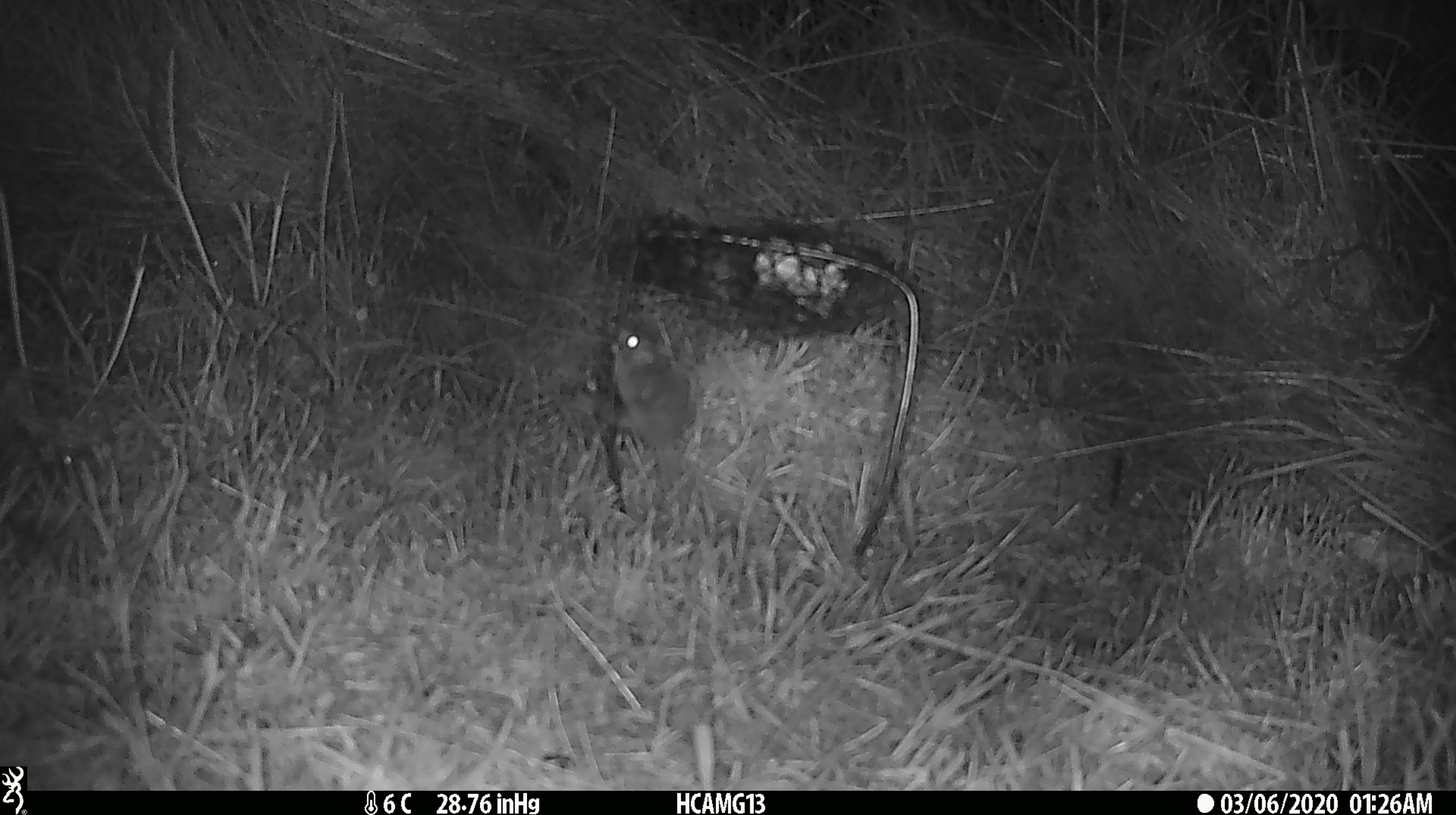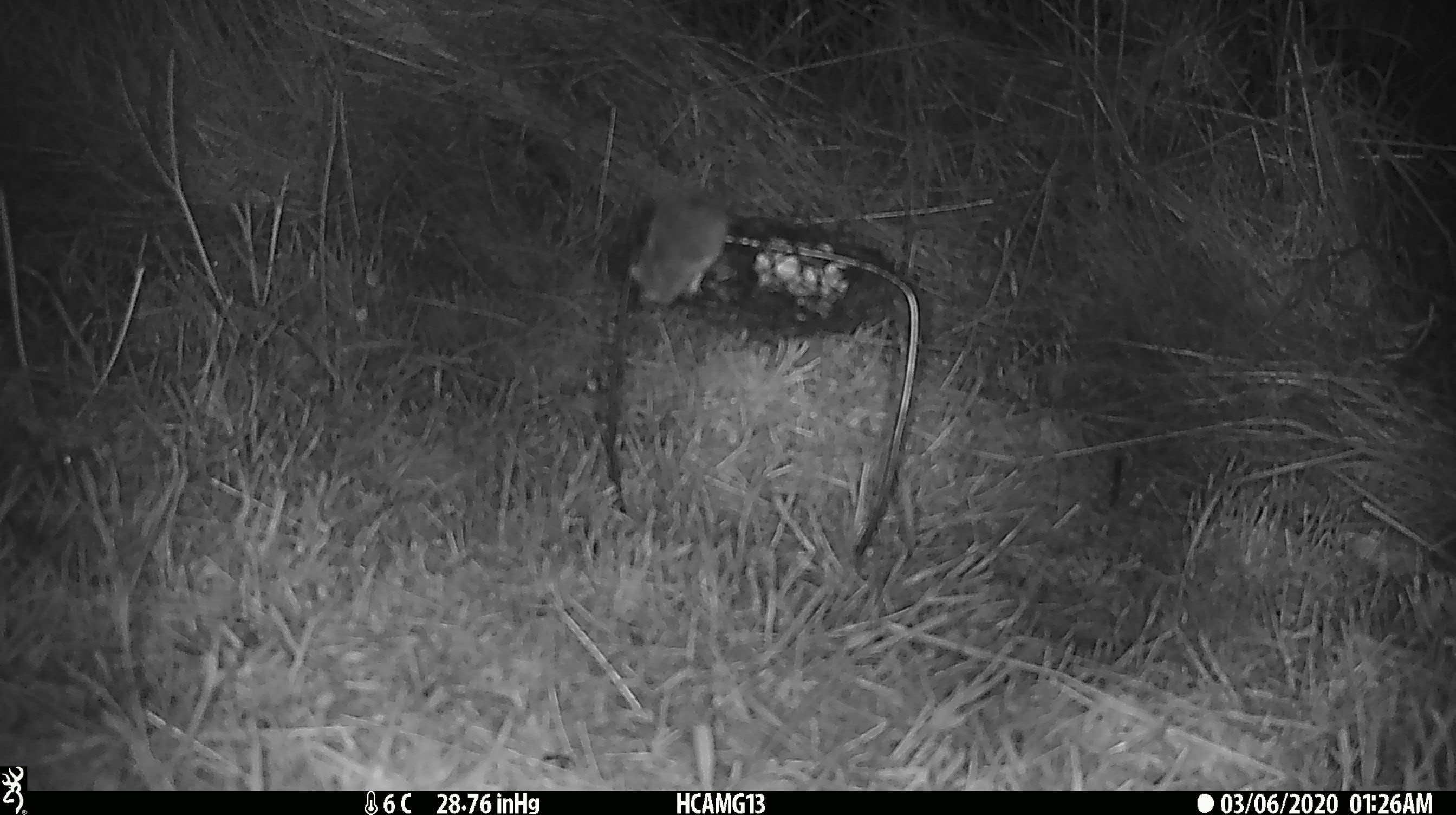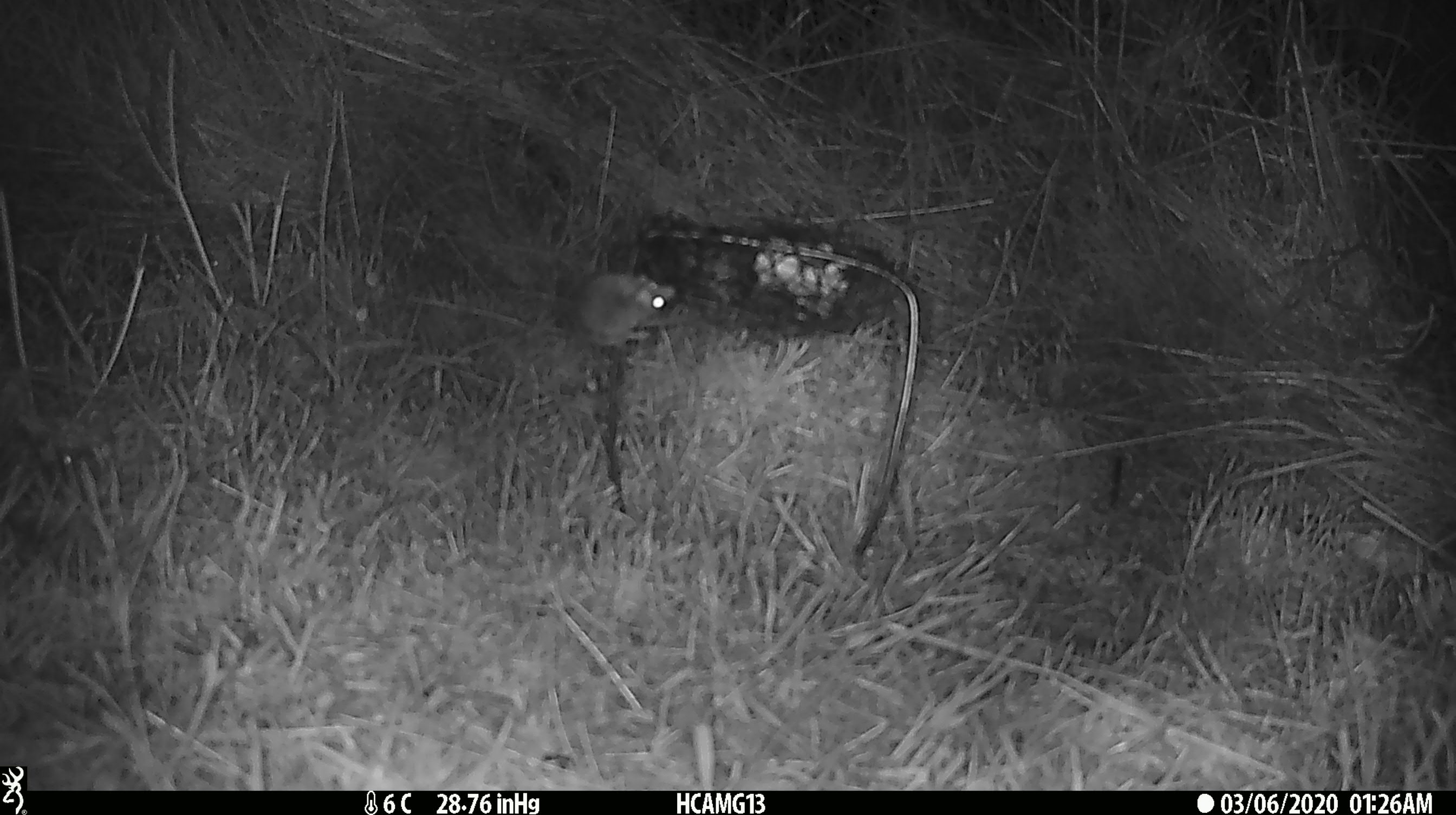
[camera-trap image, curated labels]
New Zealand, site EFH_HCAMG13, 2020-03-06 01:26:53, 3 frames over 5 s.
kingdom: Animalia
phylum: Chordata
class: Mammalia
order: Rodentia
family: Muridae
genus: Mus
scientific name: Mus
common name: mouse